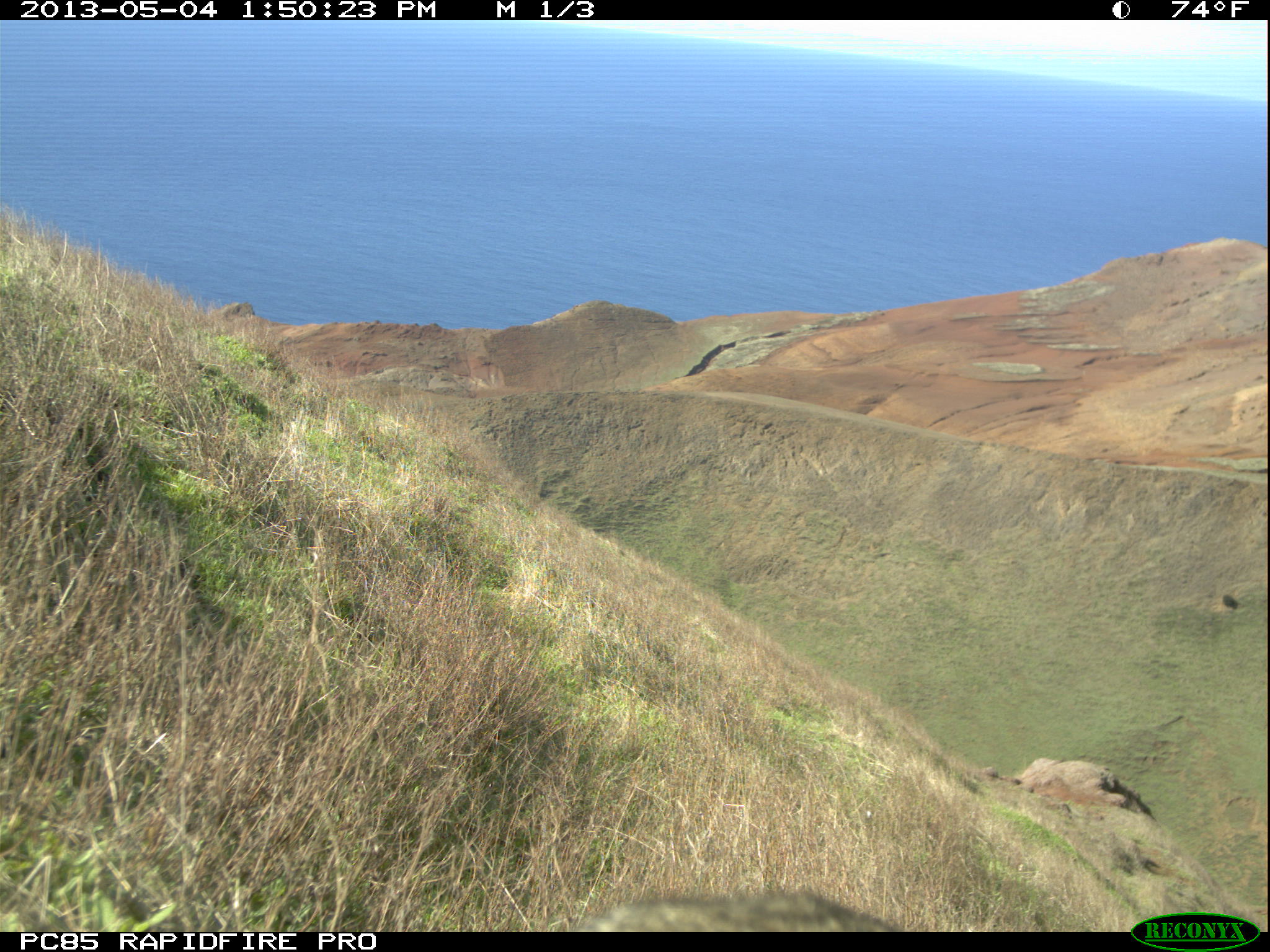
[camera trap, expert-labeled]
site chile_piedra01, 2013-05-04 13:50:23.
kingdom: Animalia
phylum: Chordata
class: Mammalia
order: Lagomorpha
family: Leporidae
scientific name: Leporidae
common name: rabbits and hares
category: rabbit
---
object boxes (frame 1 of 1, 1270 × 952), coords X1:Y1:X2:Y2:
rabbit: 563:885:915:932